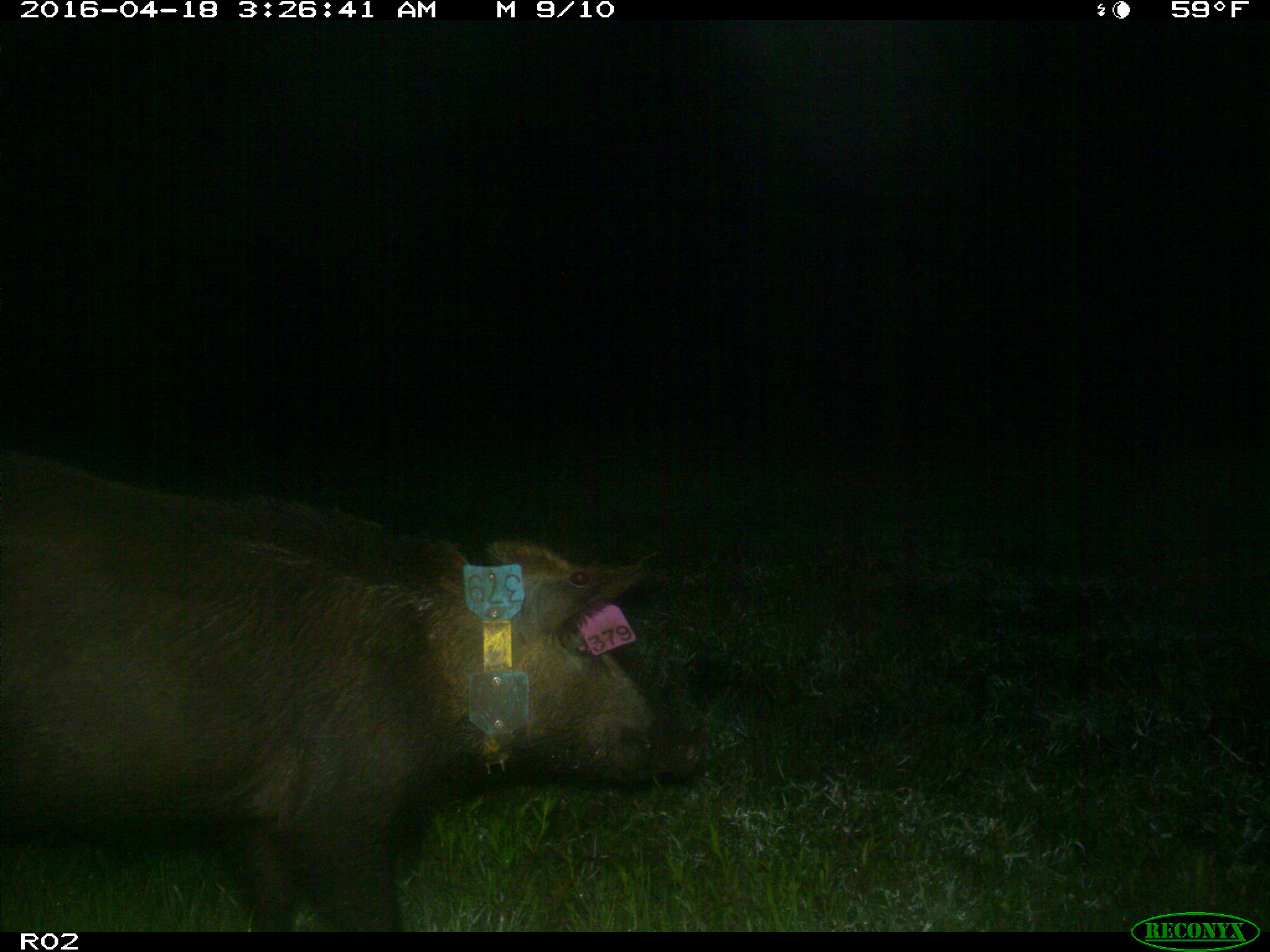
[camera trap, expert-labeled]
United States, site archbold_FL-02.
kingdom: Animalia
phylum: Chordata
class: Mammalia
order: Artiodactyla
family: Suidae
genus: Sus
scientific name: Sus scrofa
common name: wild boar